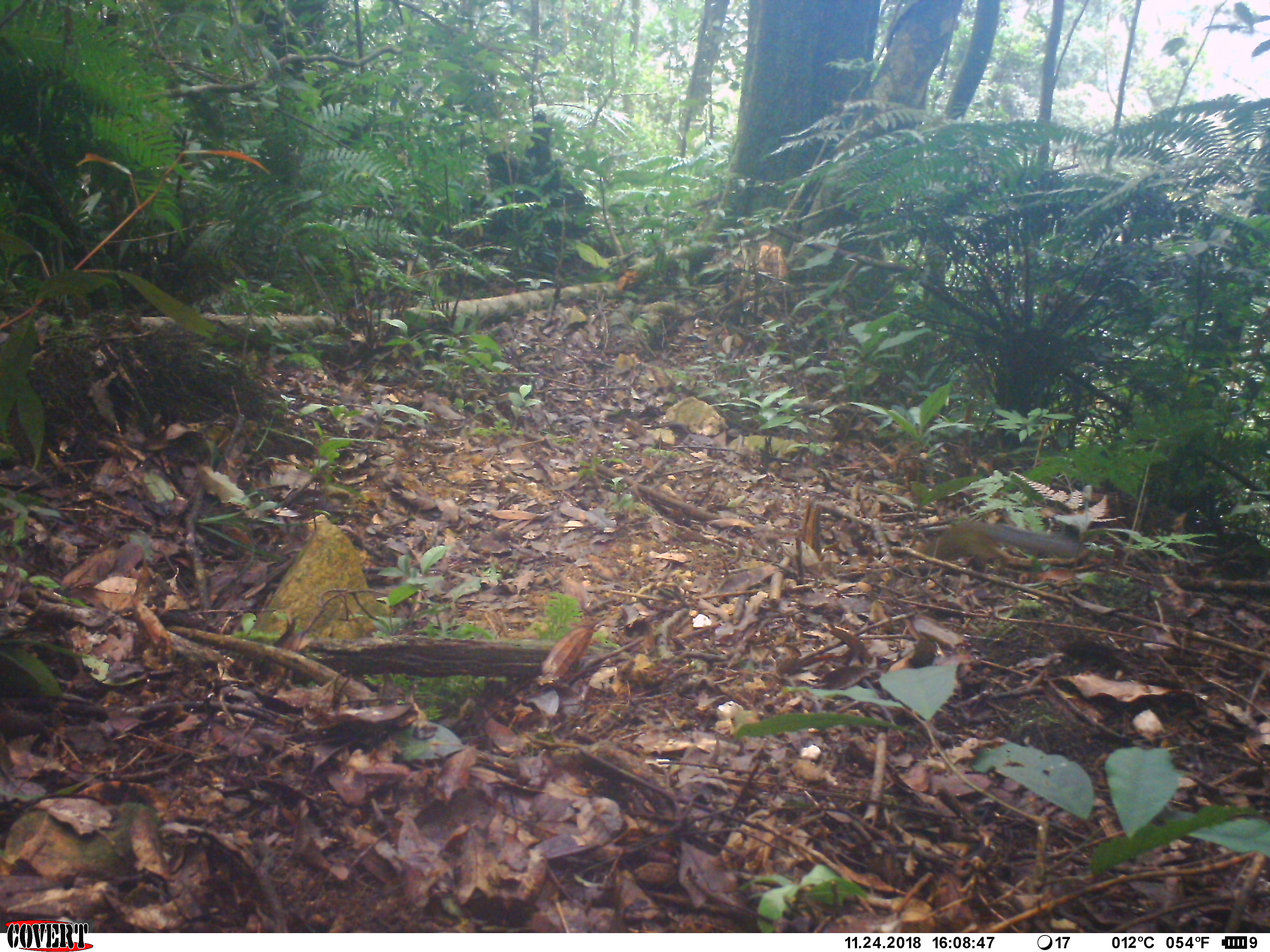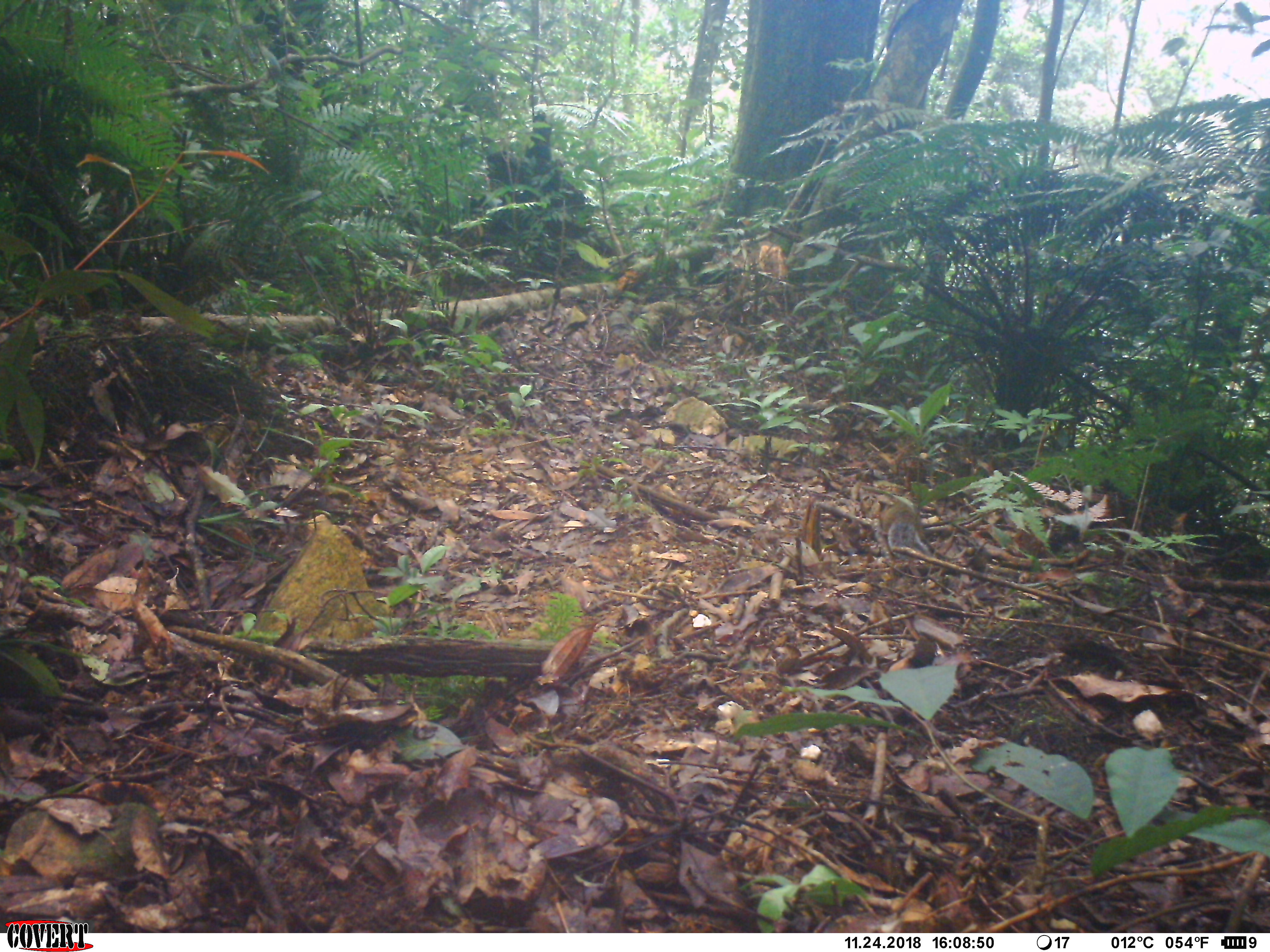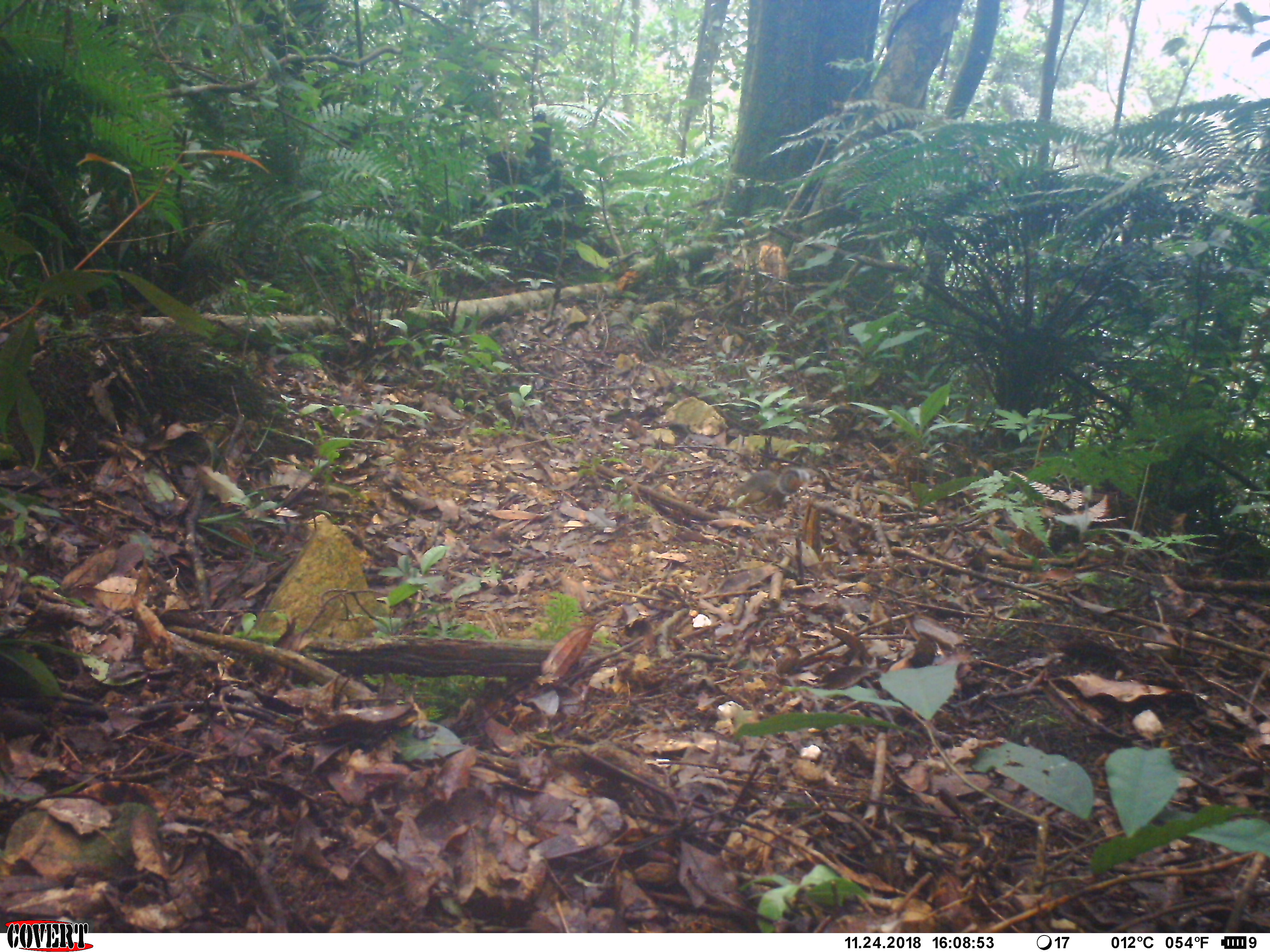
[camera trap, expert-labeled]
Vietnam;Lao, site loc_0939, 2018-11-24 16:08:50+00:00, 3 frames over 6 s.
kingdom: Animalia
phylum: Chordata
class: Mammalia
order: Rodentia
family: Sciuridae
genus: Dremomys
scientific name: Dremomys rufigenis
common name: red-cheeked squirrel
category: red cheeked squirrel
Red cheeked squirrel (red-cheeked squirrel) (Dremomys rufigenis). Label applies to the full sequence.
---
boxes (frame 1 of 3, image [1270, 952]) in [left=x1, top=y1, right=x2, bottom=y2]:
red cheeked squirrel: [left=907, top=518, right=1084, bottom=574]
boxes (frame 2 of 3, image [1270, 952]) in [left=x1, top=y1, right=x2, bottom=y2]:
red cheeked squirrel: [left=868, top=492, right=942, bottom=564]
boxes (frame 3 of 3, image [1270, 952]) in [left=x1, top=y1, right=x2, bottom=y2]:
red cheeked squirrel: [left=727, top=467, right=817, bottom=502]